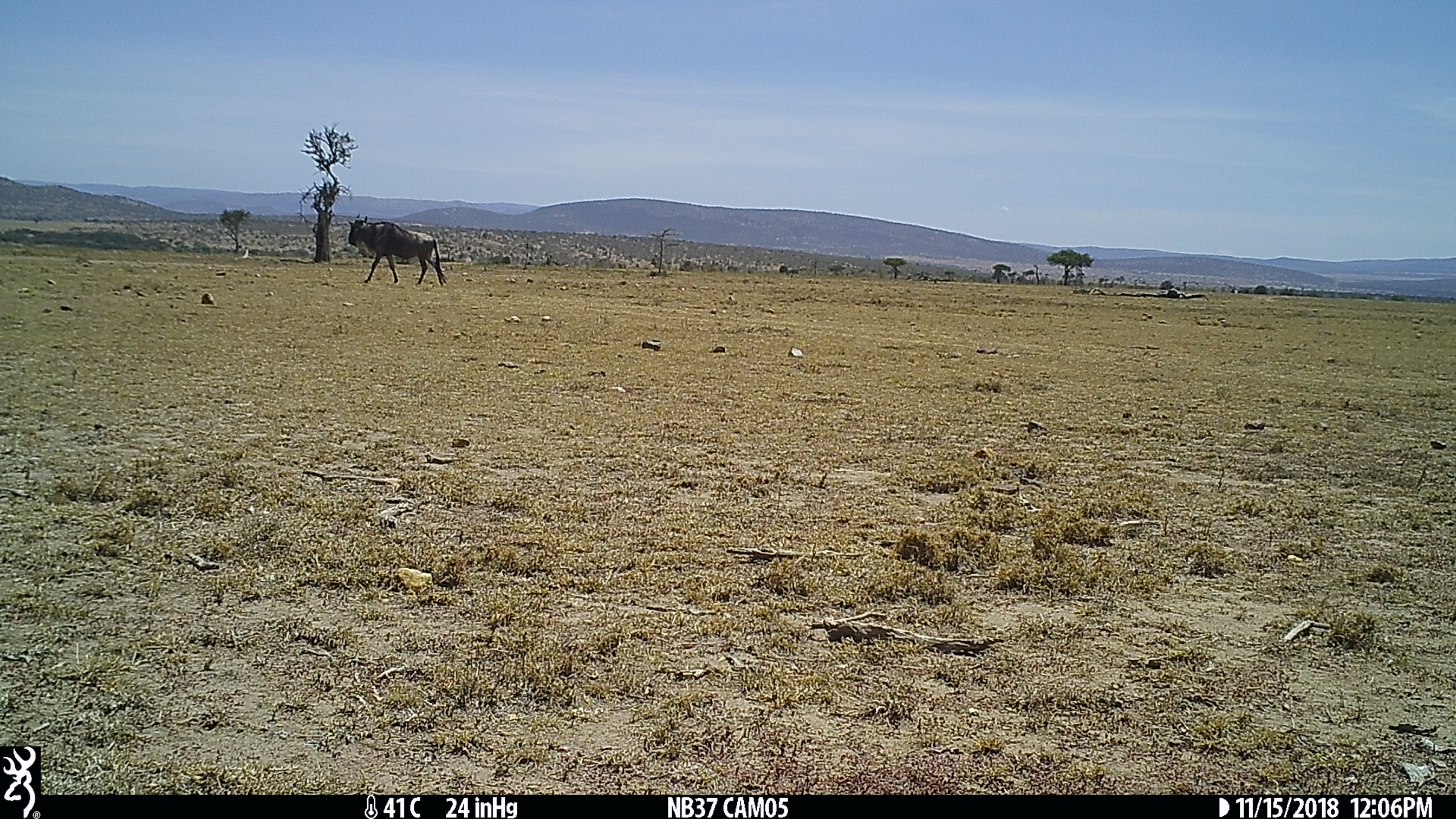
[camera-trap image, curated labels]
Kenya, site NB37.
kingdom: Animalia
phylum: Chordata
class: Mammalia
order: Artiodactyla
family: Bovidae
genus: Connochaetes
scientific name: Connochaetes taurinus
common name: blue wildebeest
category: wildebeest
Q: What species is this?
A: Wildebeest (blue wildebeest) (Connochaetes taurinus).